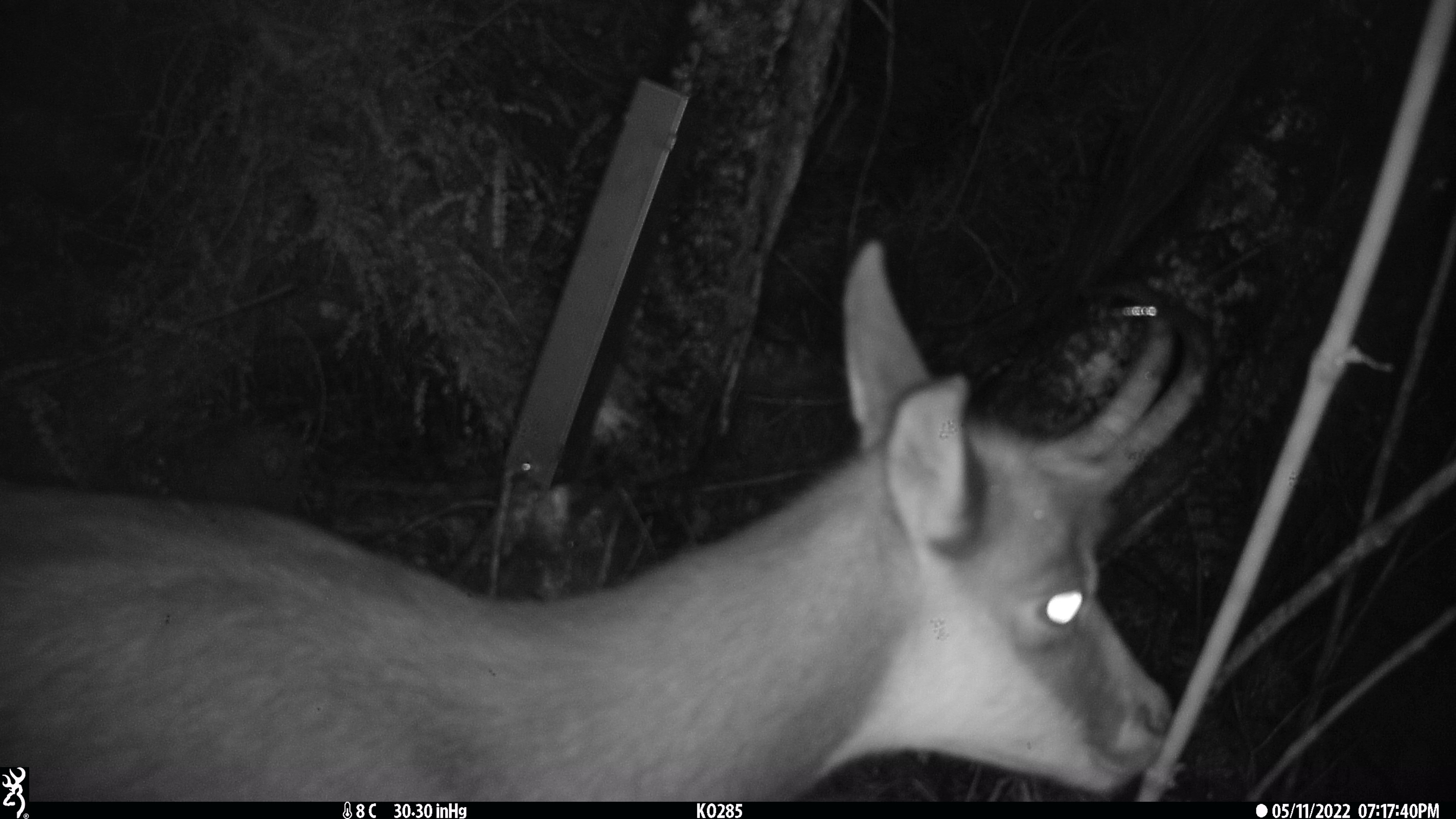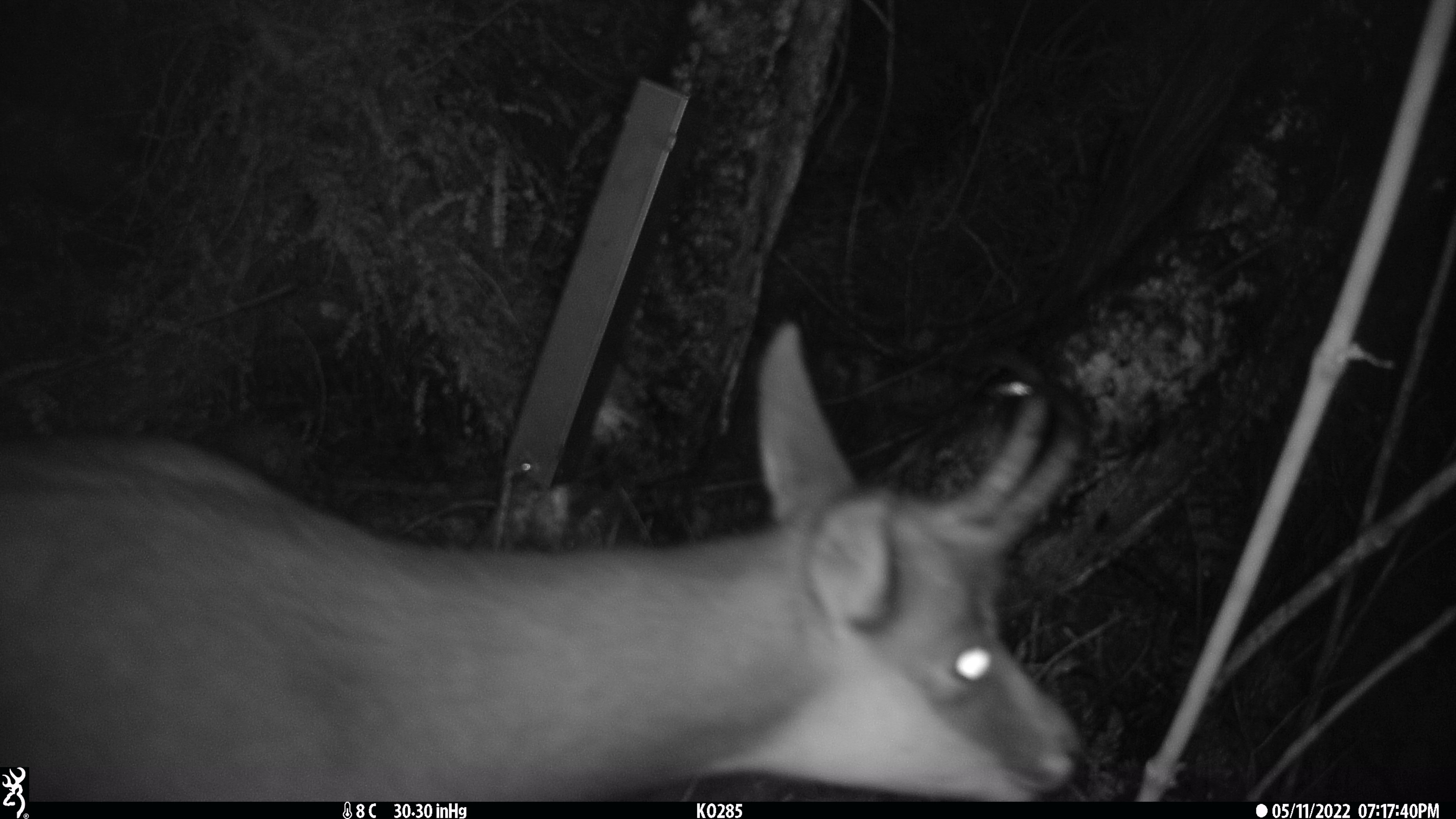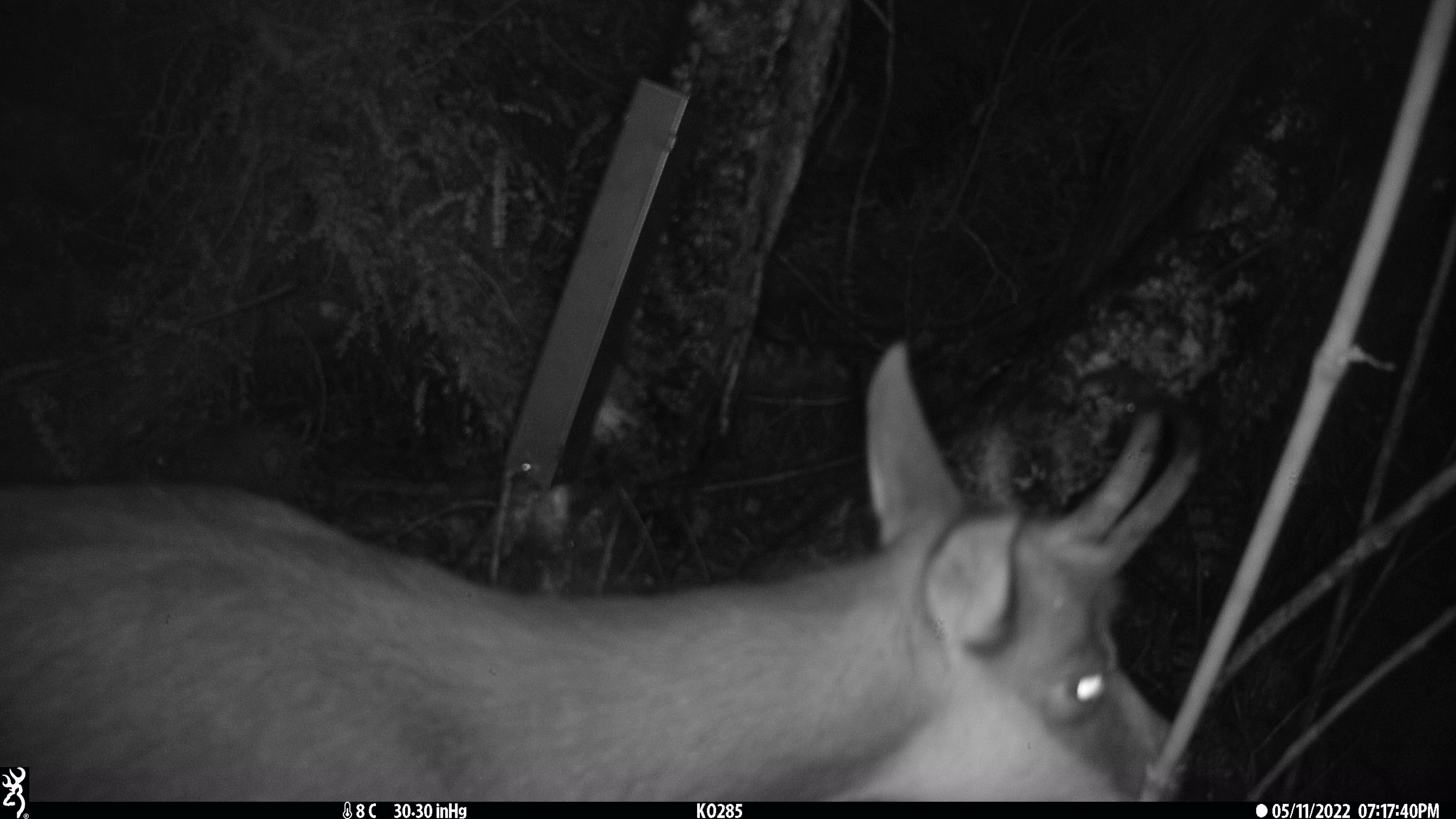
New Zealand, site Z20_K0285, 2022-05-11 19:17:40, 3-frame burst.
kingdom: Animalia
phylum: Chordata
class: Mammalia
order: Artiodactyla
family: Bovidae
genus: Rupicapra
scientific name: Rupicapra rupicapra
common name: alpine chamois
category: chamois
Chamois (alpine chamois) (Rupicapra rupicapra).